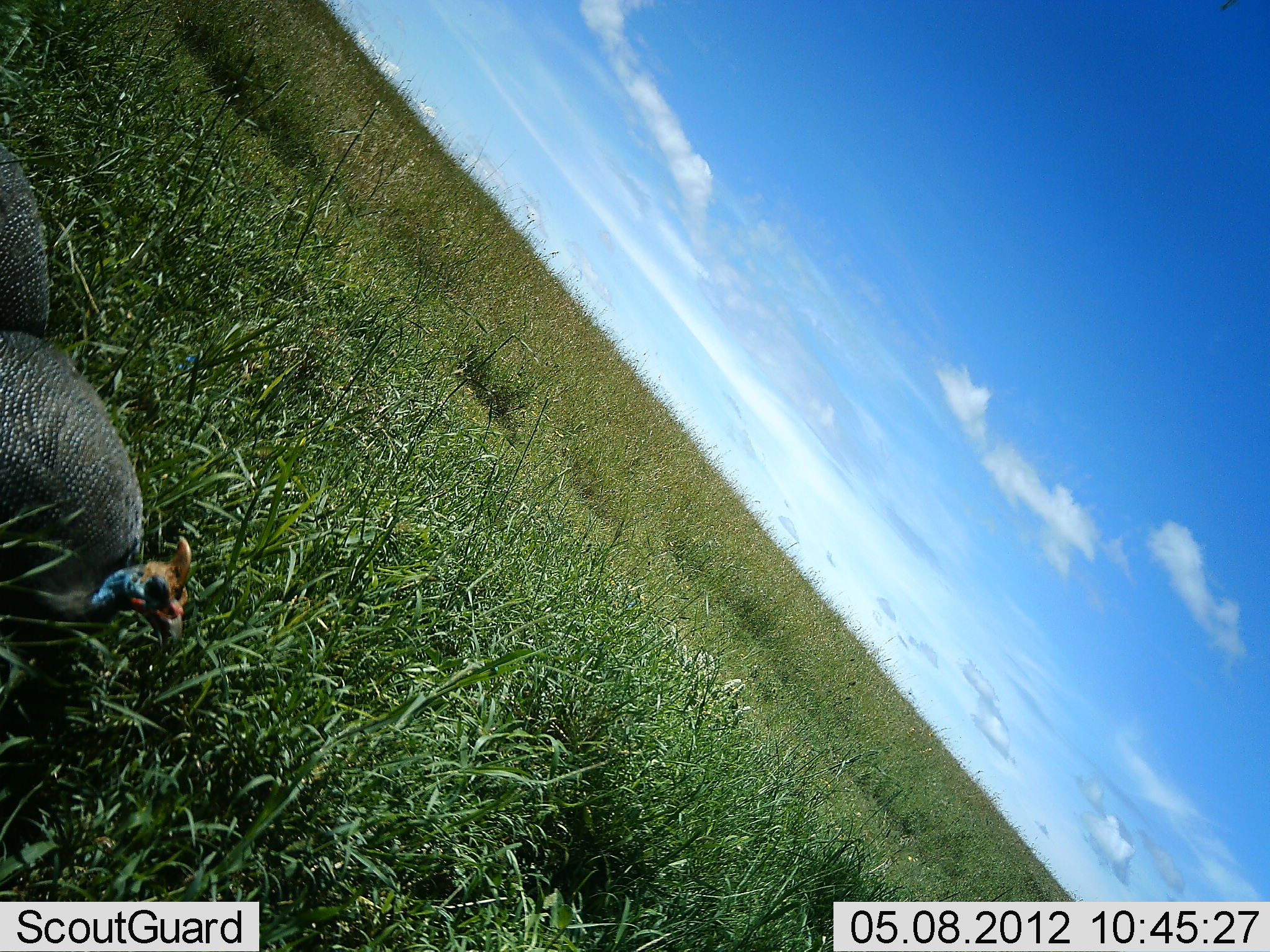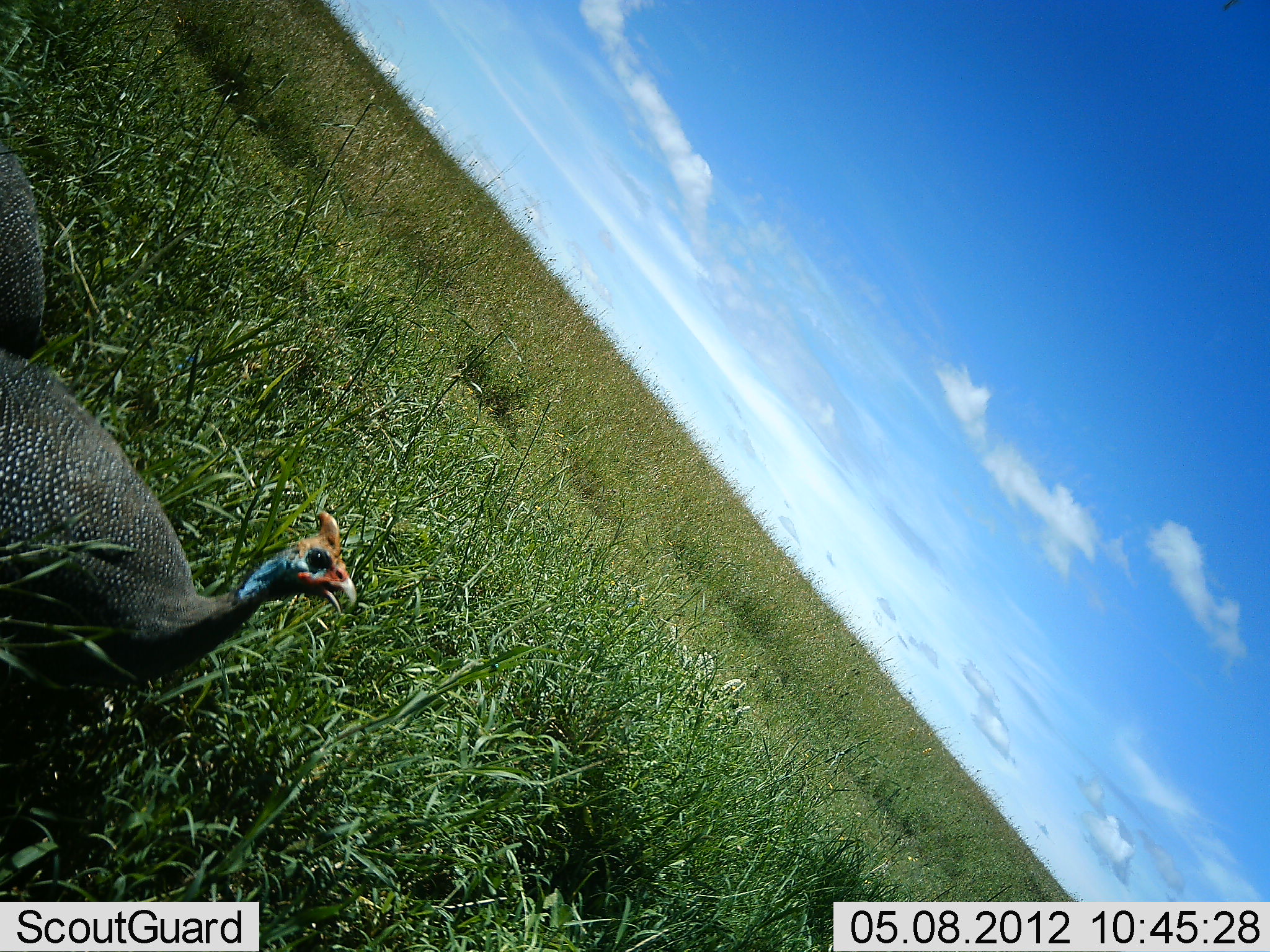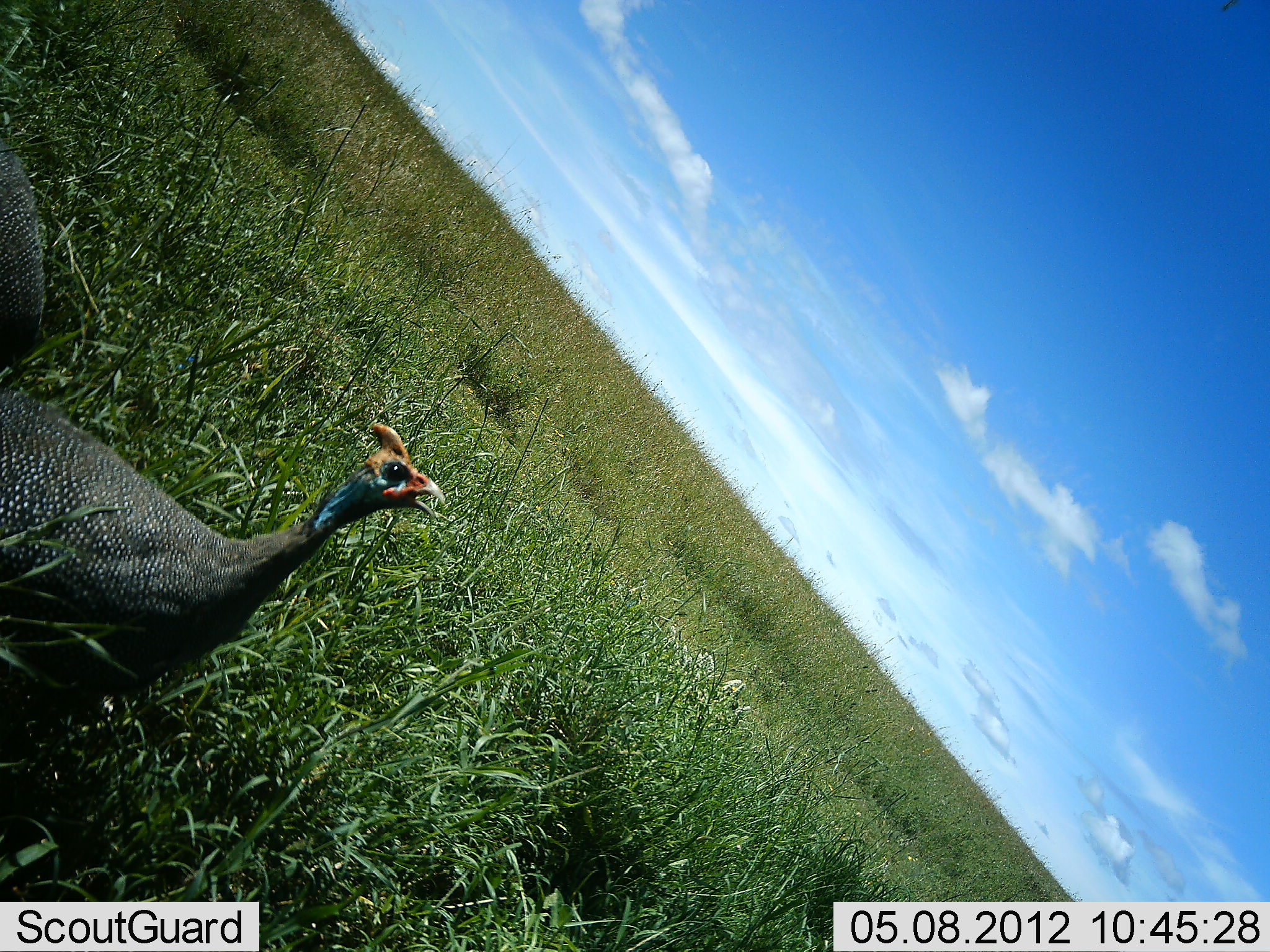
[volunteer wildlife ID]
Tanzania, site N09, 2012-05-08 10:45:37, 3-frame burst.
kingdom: Animalia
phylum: Chordata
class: Aves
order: Galliformes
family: Numididae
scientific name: Numididae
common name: guinea fowl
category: guineafowl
Guineafowl (guinea fowl) (Numididae), count 2. Behavior (volunteer vote fractions): standing 64%, resting 4%, moving 46%, interacting 0%. Young present (vote fraction): 0%. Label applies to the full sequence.